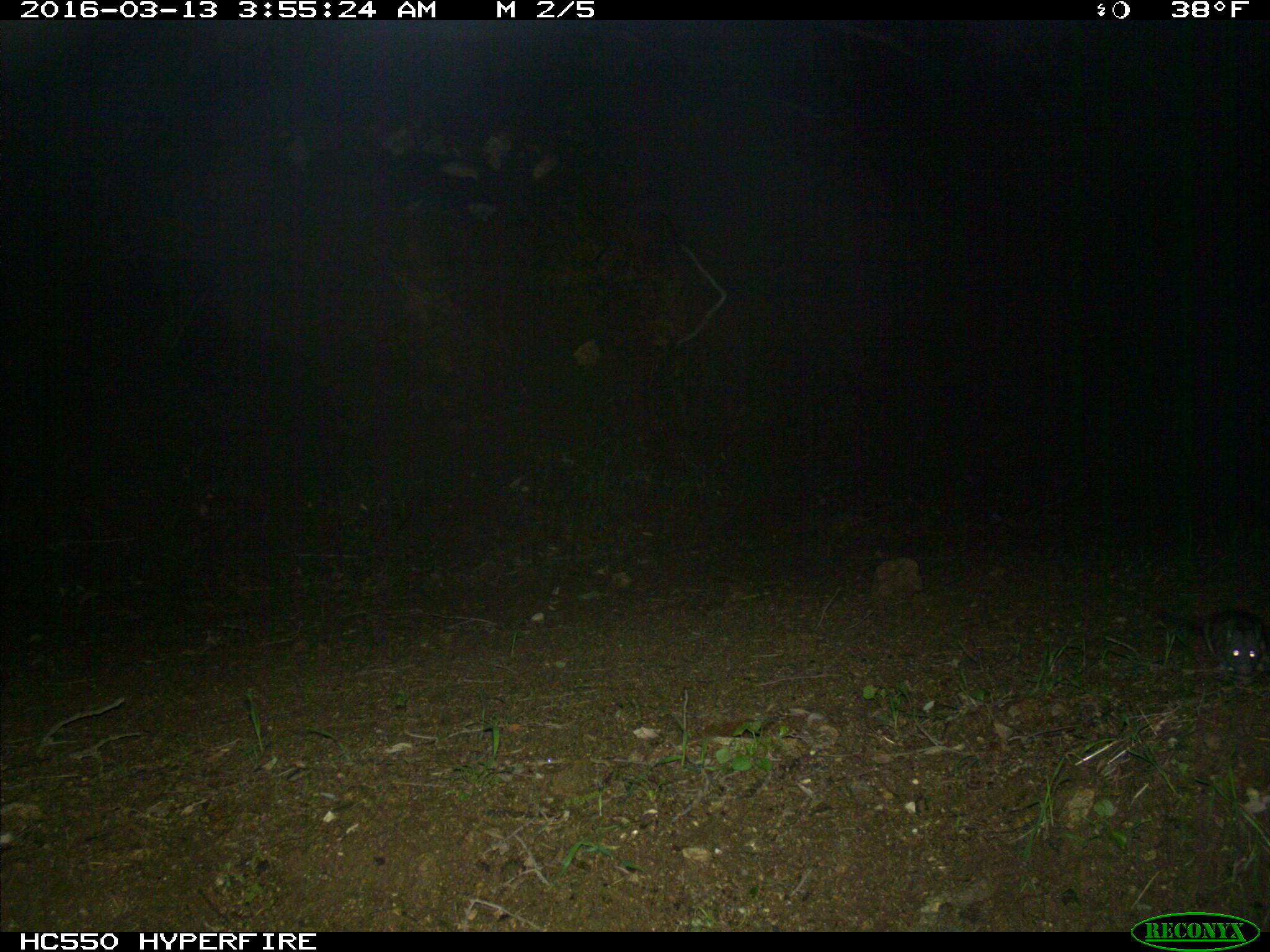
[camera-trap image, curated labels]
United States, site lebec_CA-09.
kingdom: Animalia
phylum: Chordata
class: Mammalia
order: Rodentia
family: Cricetidae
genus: Neotoma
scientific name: Neotoma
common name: pack rat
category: unidentified pack rat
Unidentified pack rat (pack rat) (Neotoma).